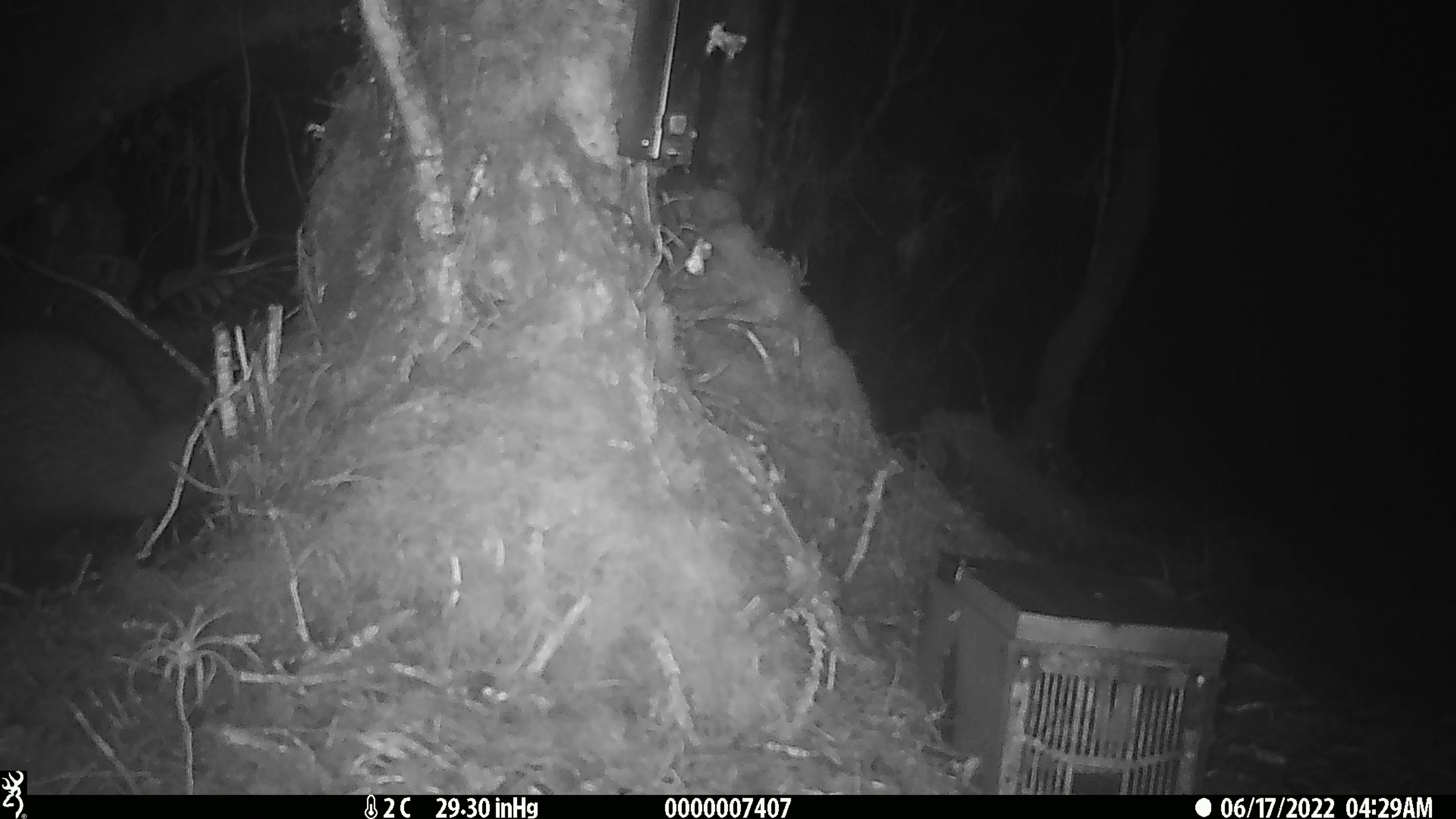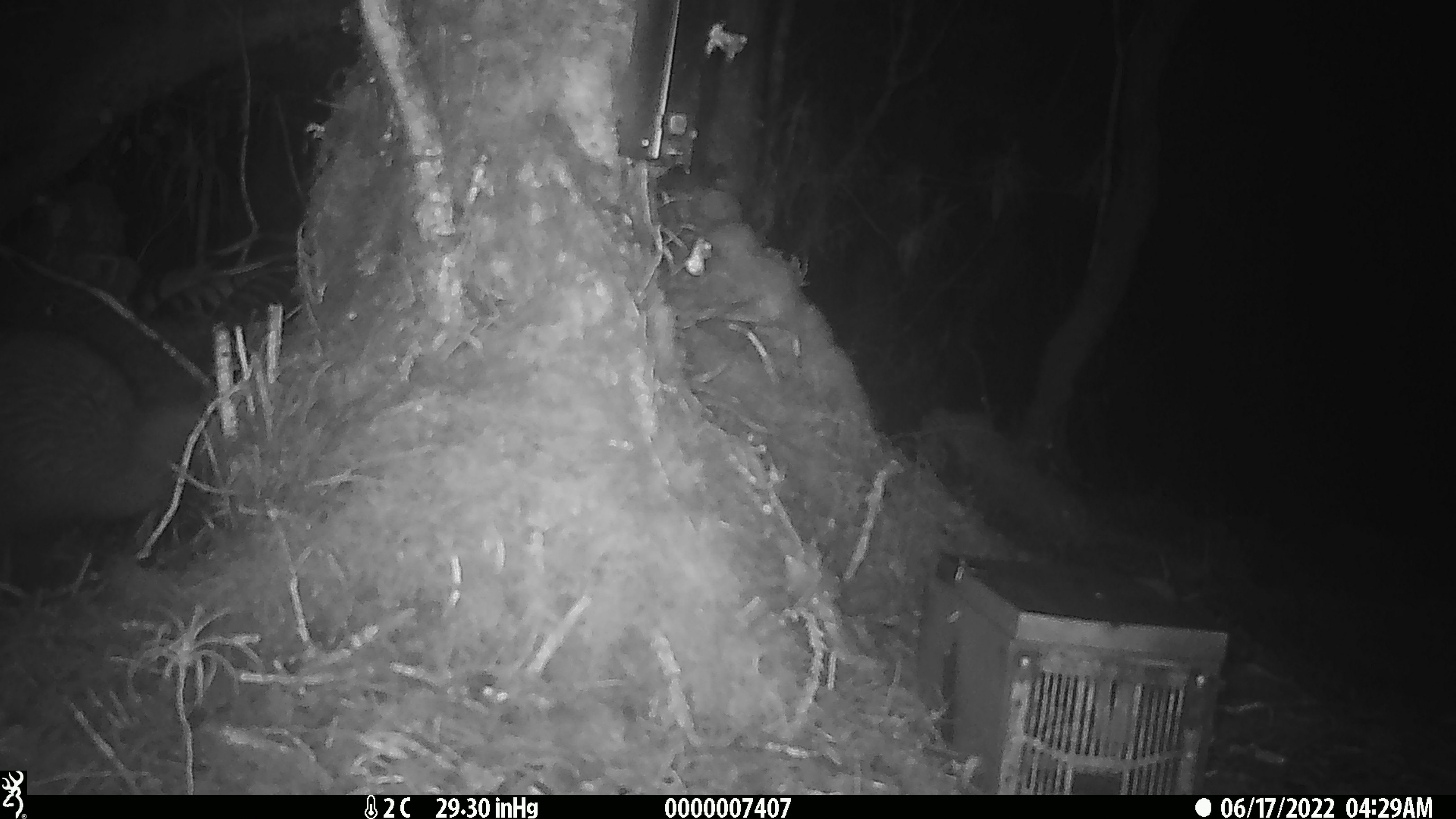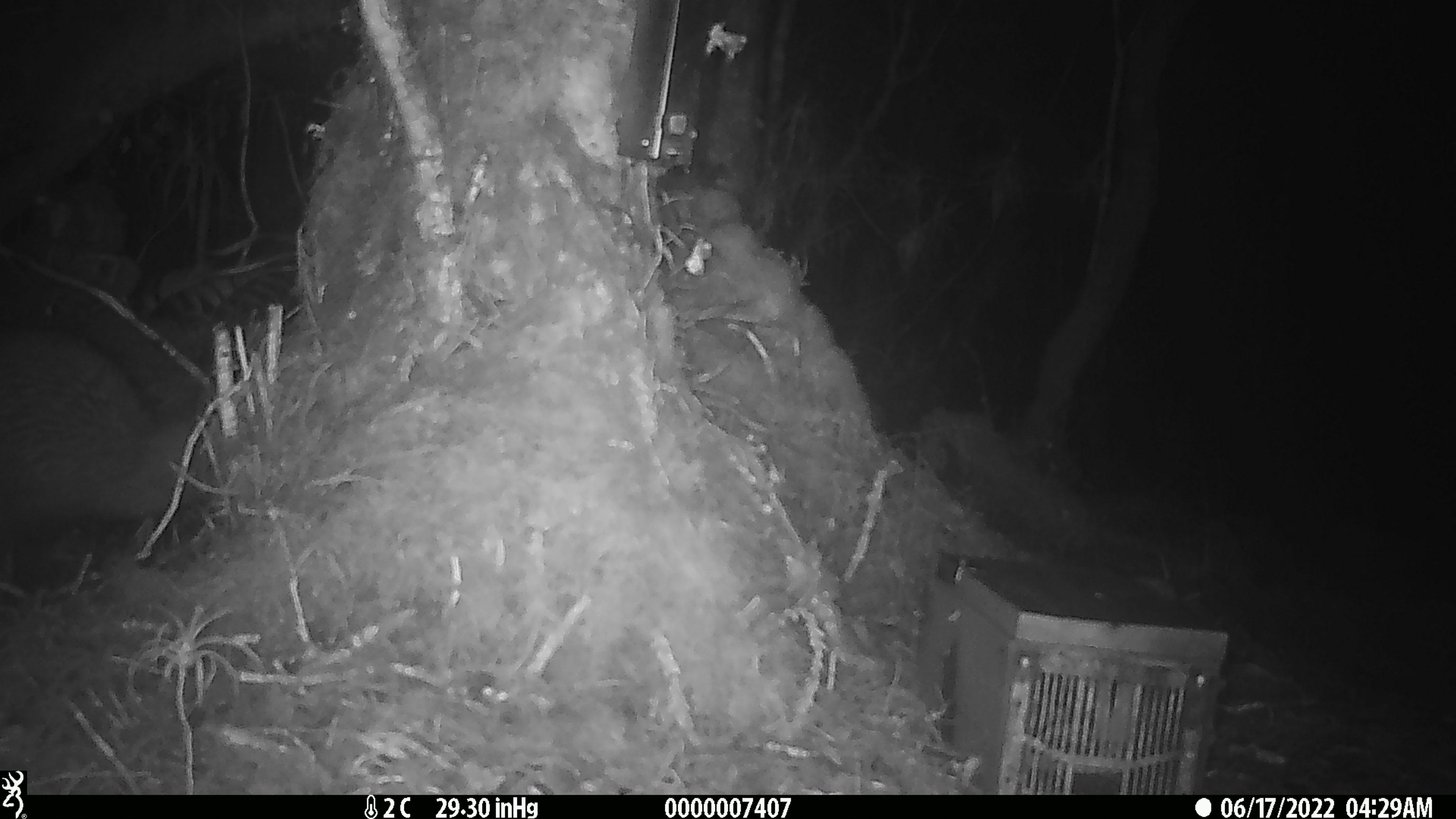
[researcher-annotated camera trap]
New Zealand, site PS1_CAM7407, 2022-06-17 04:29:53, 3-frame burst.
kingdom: Animalia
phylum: Chordata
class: Aves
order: Apterygiformes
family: Apterygidae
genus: Apteryx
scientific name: Apteryx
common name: kiwi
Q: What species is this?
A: Kiwi (Apteryx).